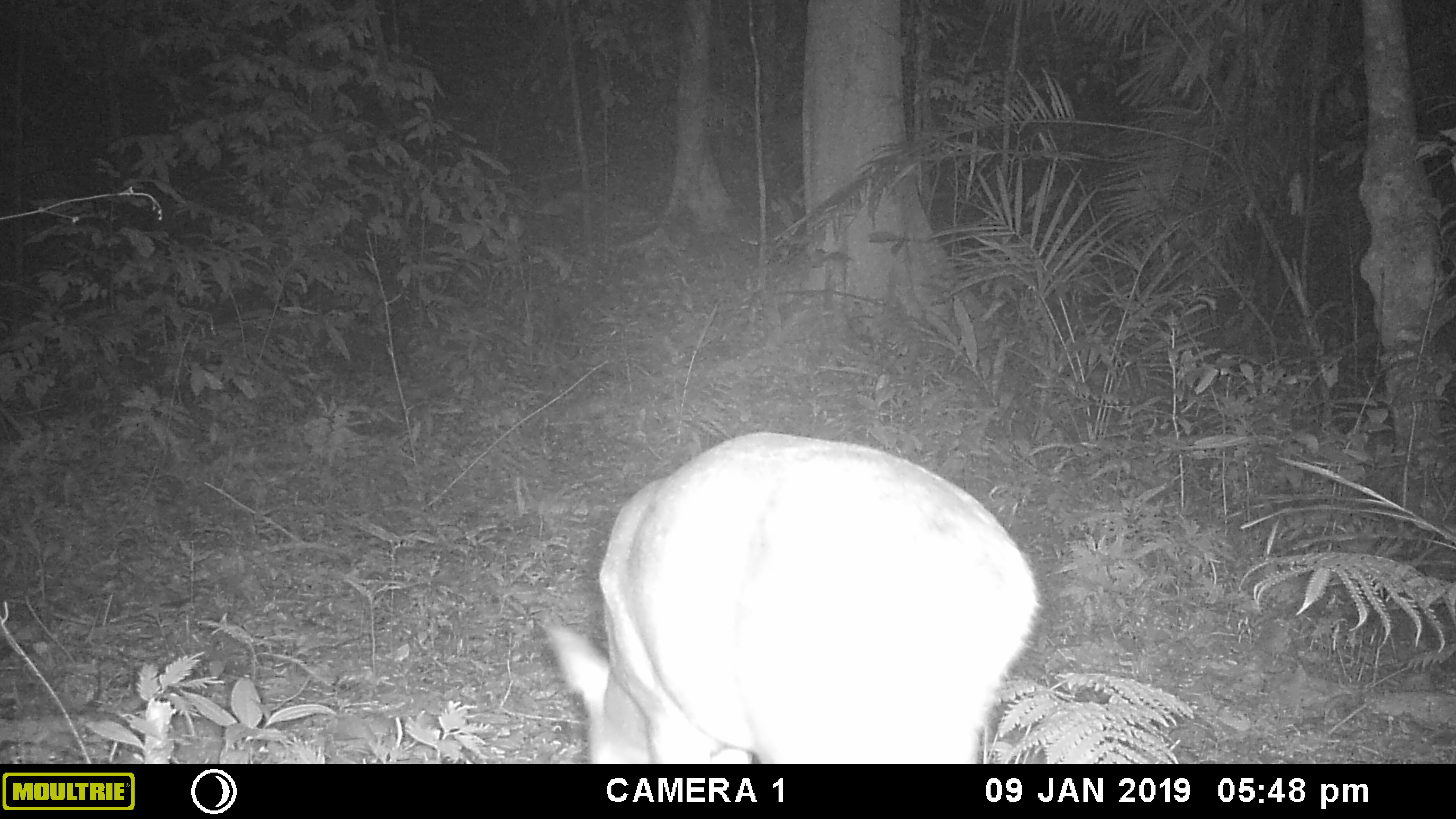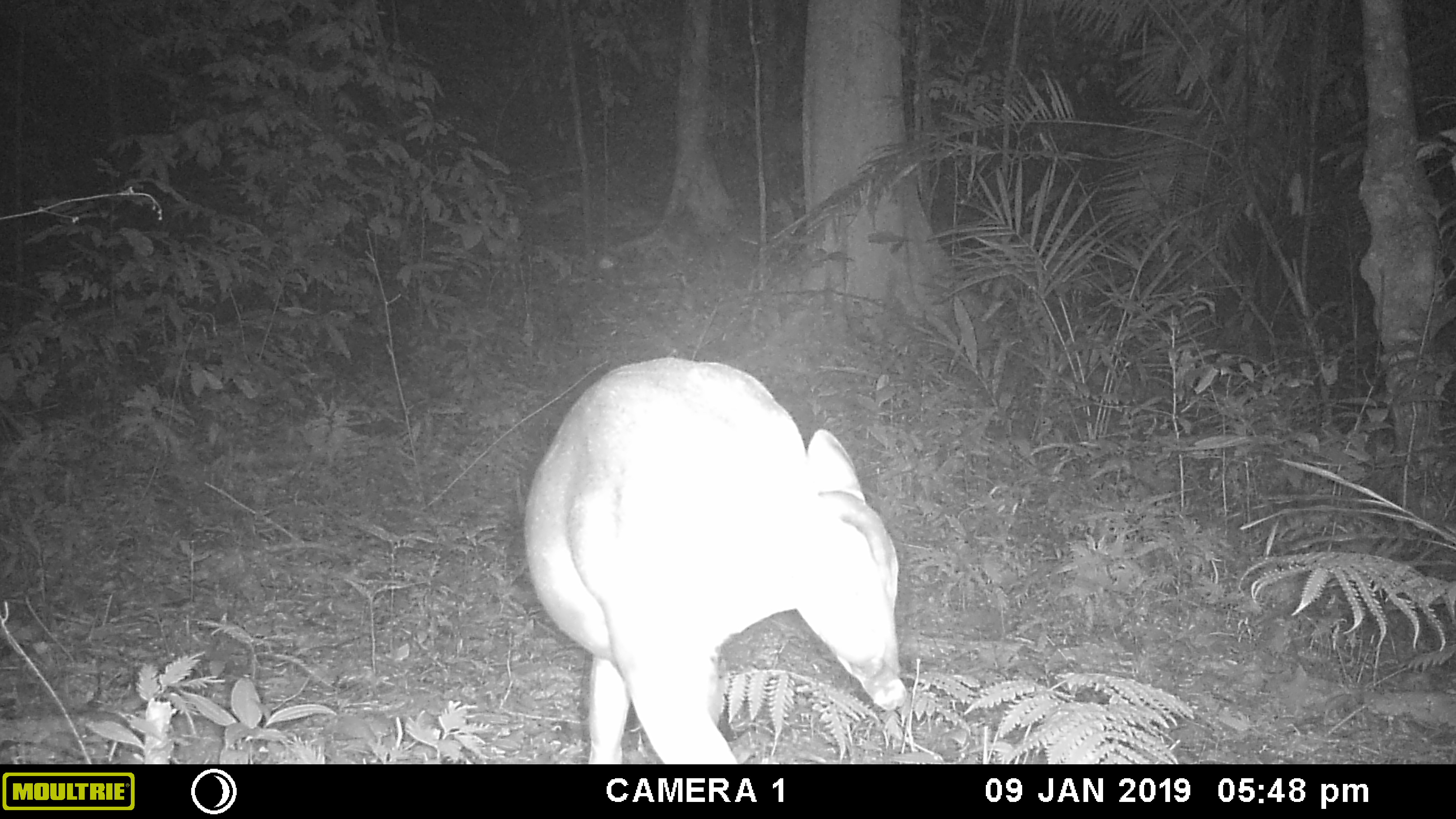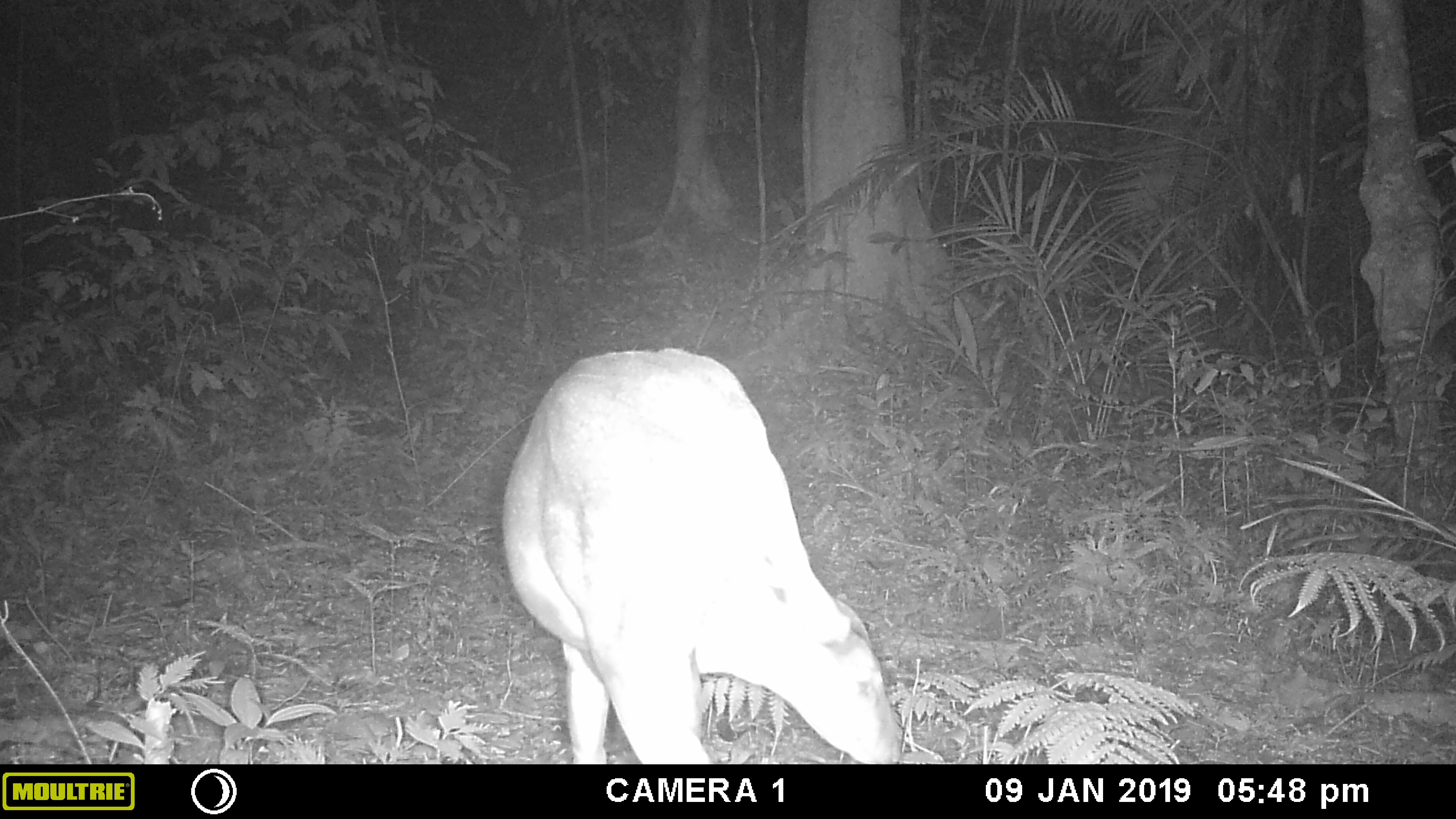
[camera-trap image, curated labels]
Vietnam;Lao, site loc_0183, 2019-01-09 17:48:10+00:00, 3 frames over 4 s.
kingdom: Animalia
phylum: Chordata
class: Mammalia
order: Artiodactyla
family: Cervidae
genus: Muntiacus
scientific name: Muntiacus vuquangensis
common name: large-antlered muntjac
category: large antlered muntjac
Large antlered muntjac (large-antlered muntjac) (Muntiacus vuquangensis). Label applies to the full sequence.